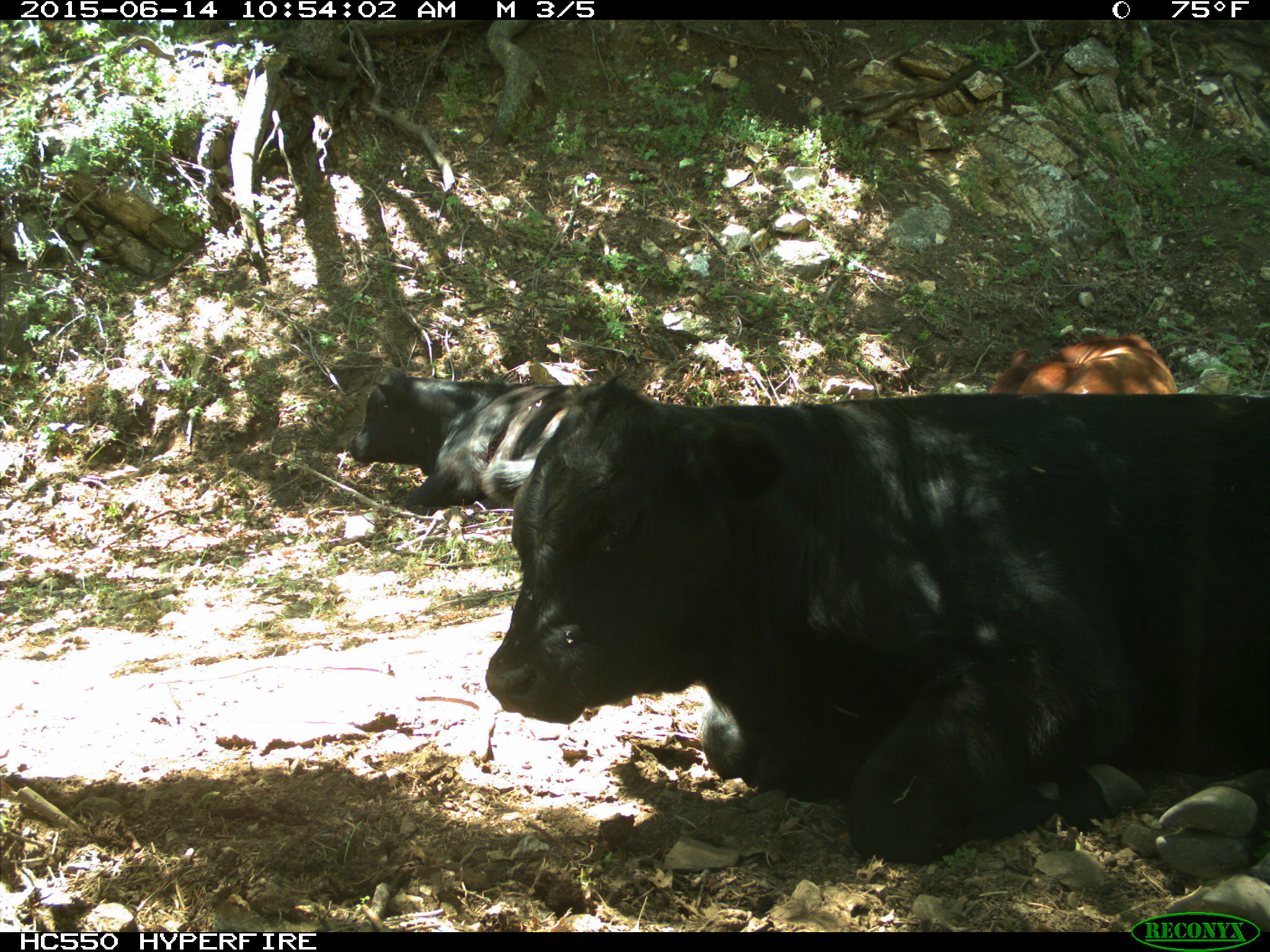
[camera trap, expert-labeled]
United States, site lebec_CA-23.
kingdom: Animalia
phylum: Chordata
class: Mammalia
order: Artiodactyla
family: Bovidae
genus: Bos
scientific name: Bos taurus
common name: domestic cow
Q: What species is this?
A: Bos taurus (domestic cow).